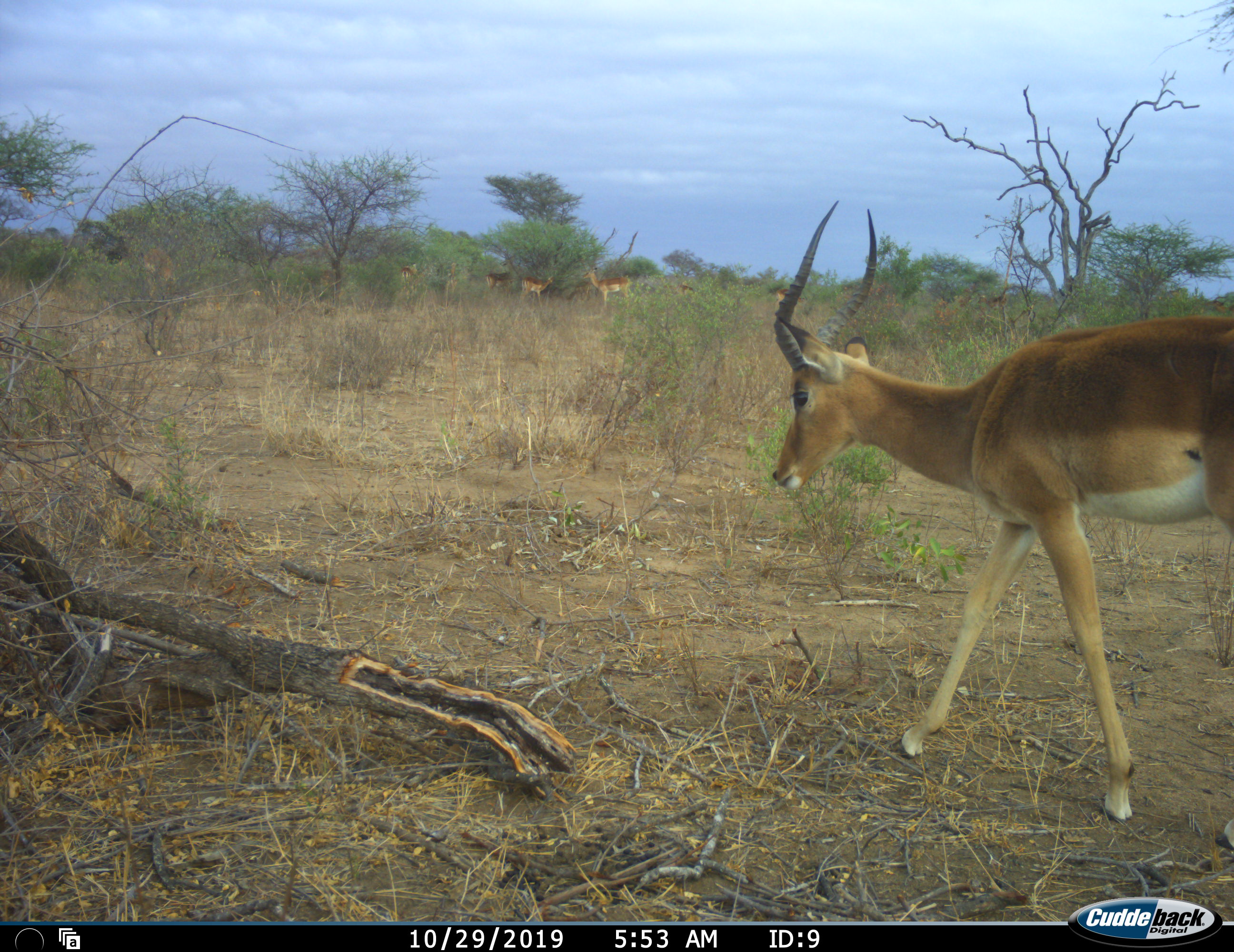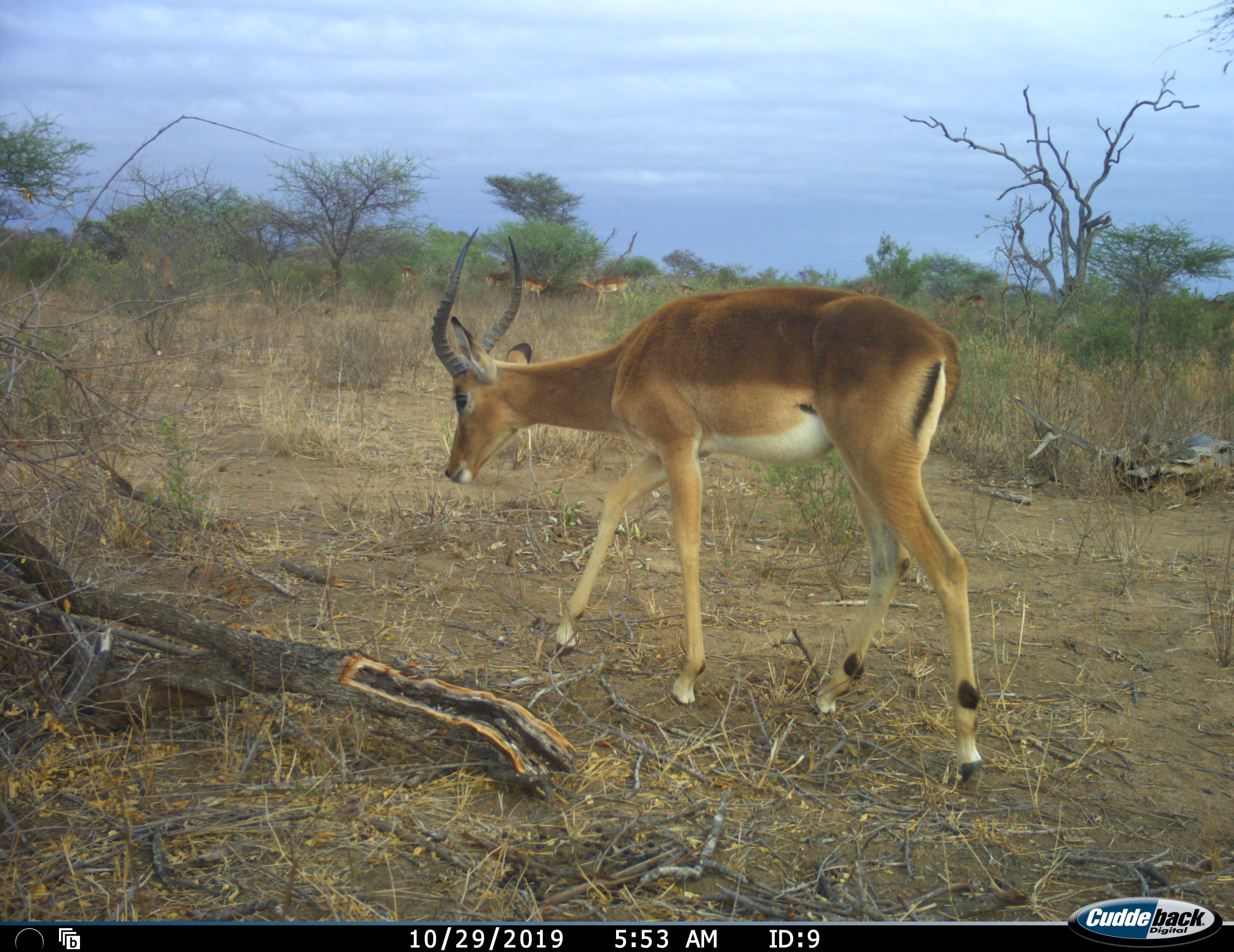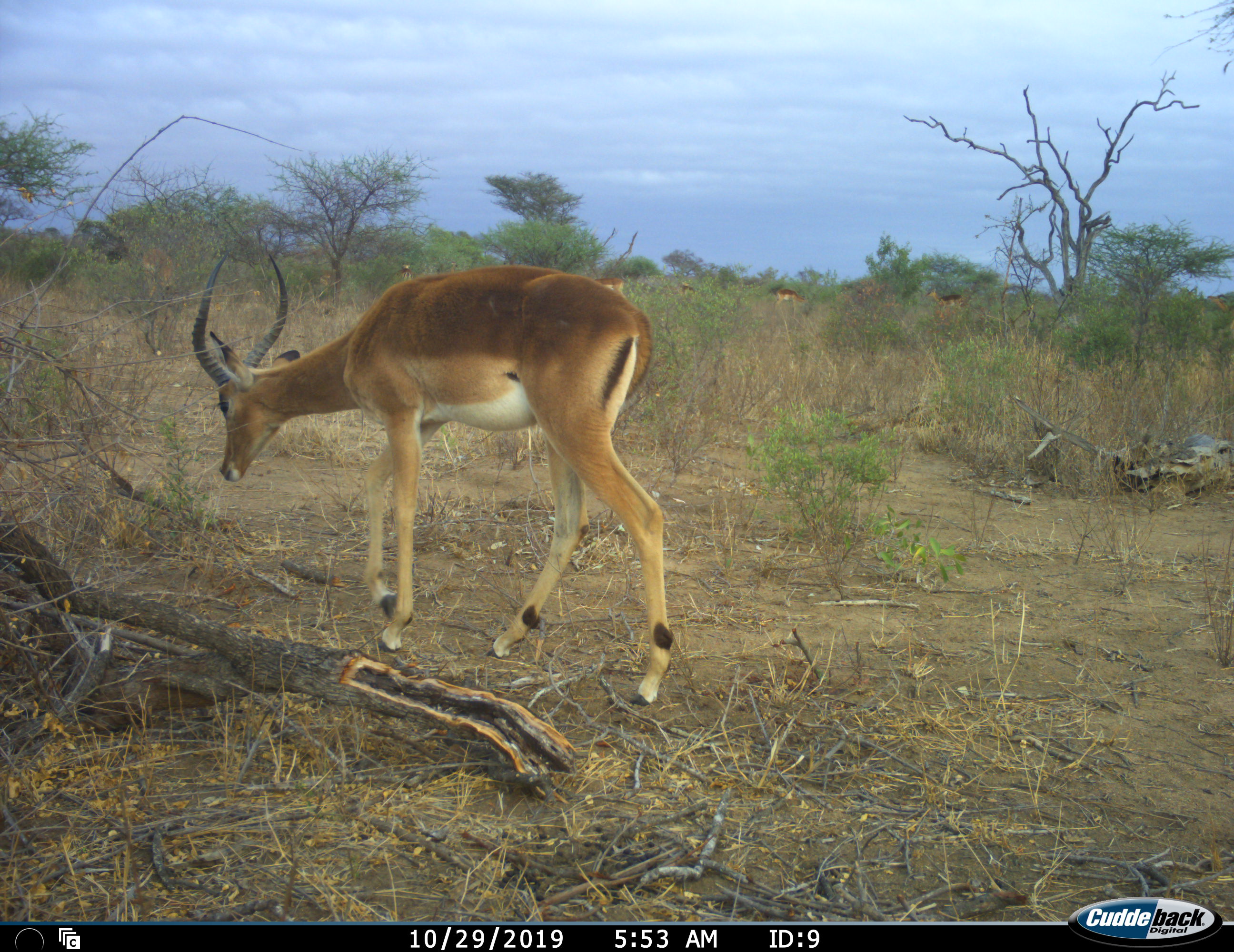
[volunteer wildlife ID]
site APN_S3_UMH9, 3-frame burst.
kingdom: Animalia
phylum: Chordata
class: Mammalia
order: Artiodactyla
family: Bovidae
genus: Aepyceros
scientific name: Aepyceros melampus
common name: impala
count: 10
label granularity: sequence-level